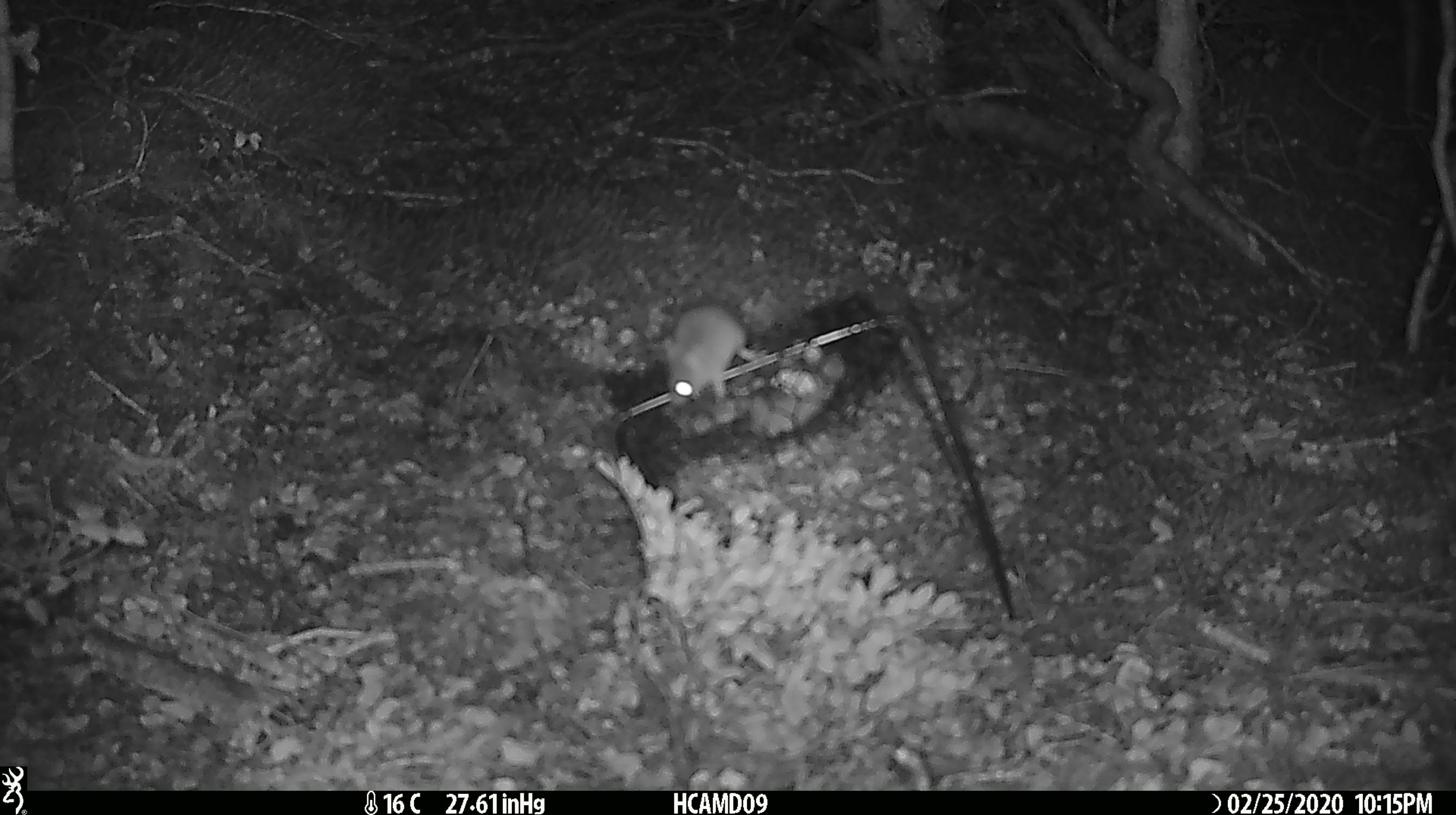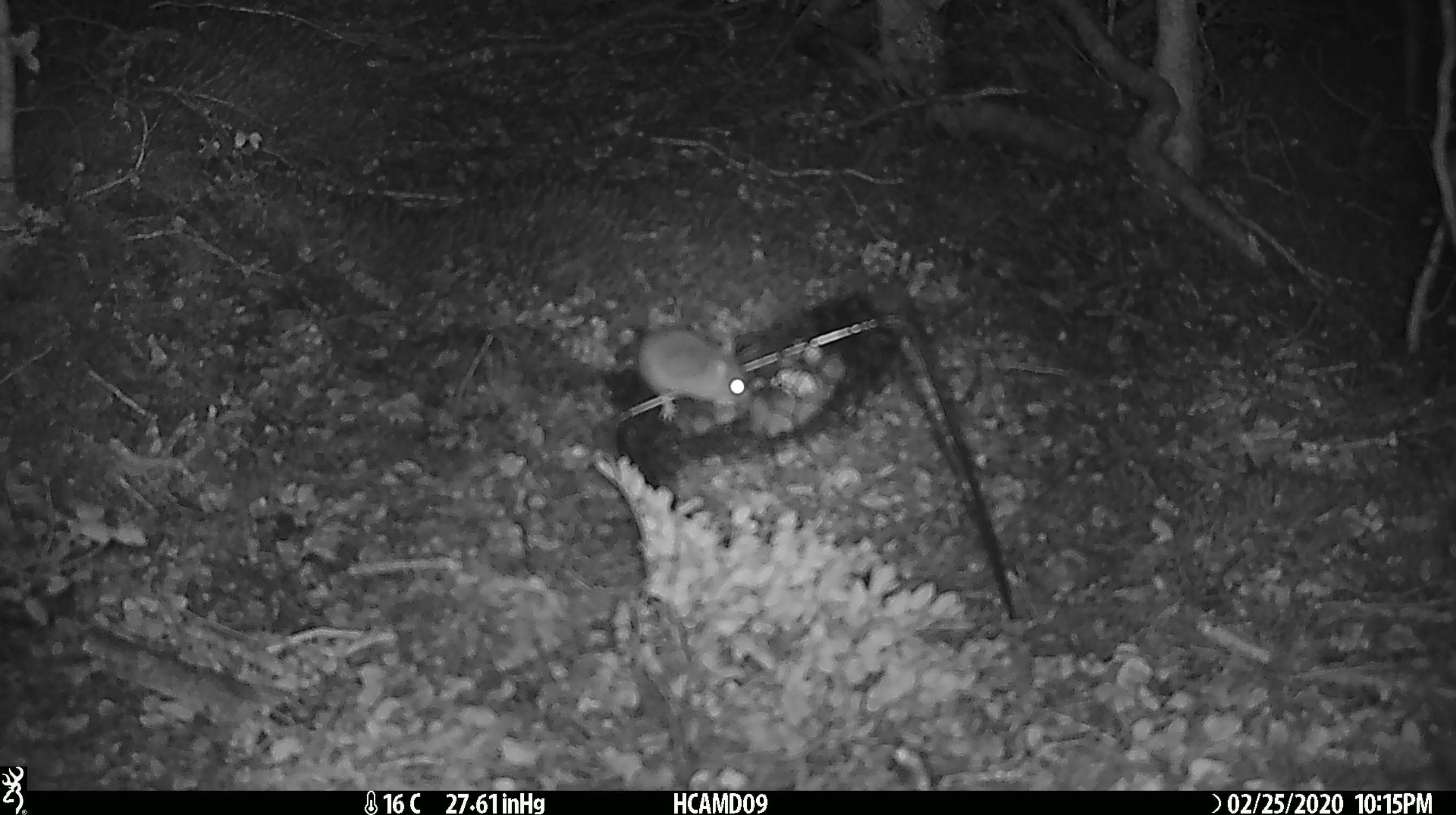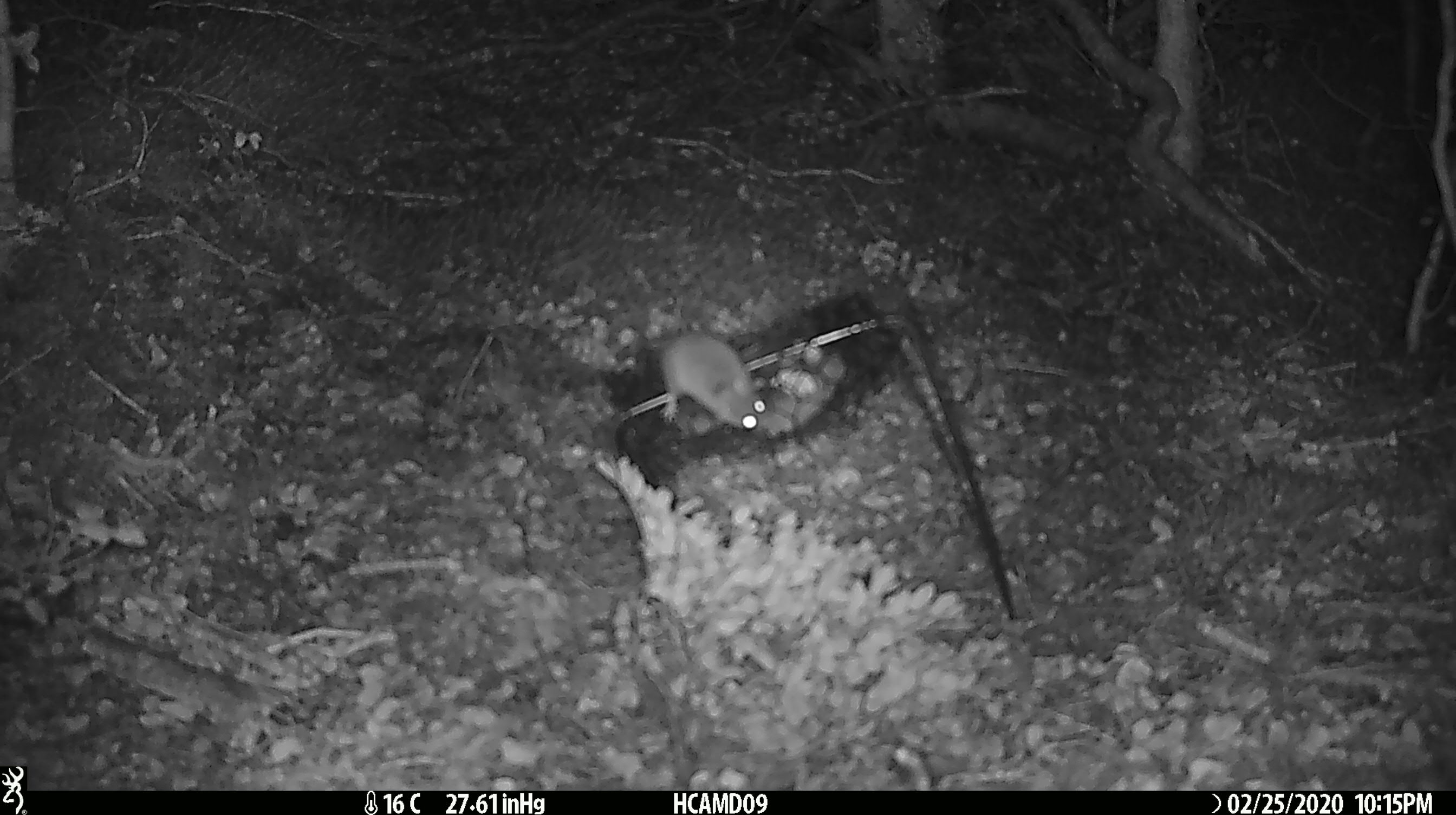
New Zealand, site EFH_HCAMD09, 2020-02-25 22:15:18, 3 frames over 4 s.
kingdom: Animalia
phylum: Chordata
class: Mammalia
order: Rodentia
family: Muridae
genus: Mus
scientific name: Mus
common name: mouse